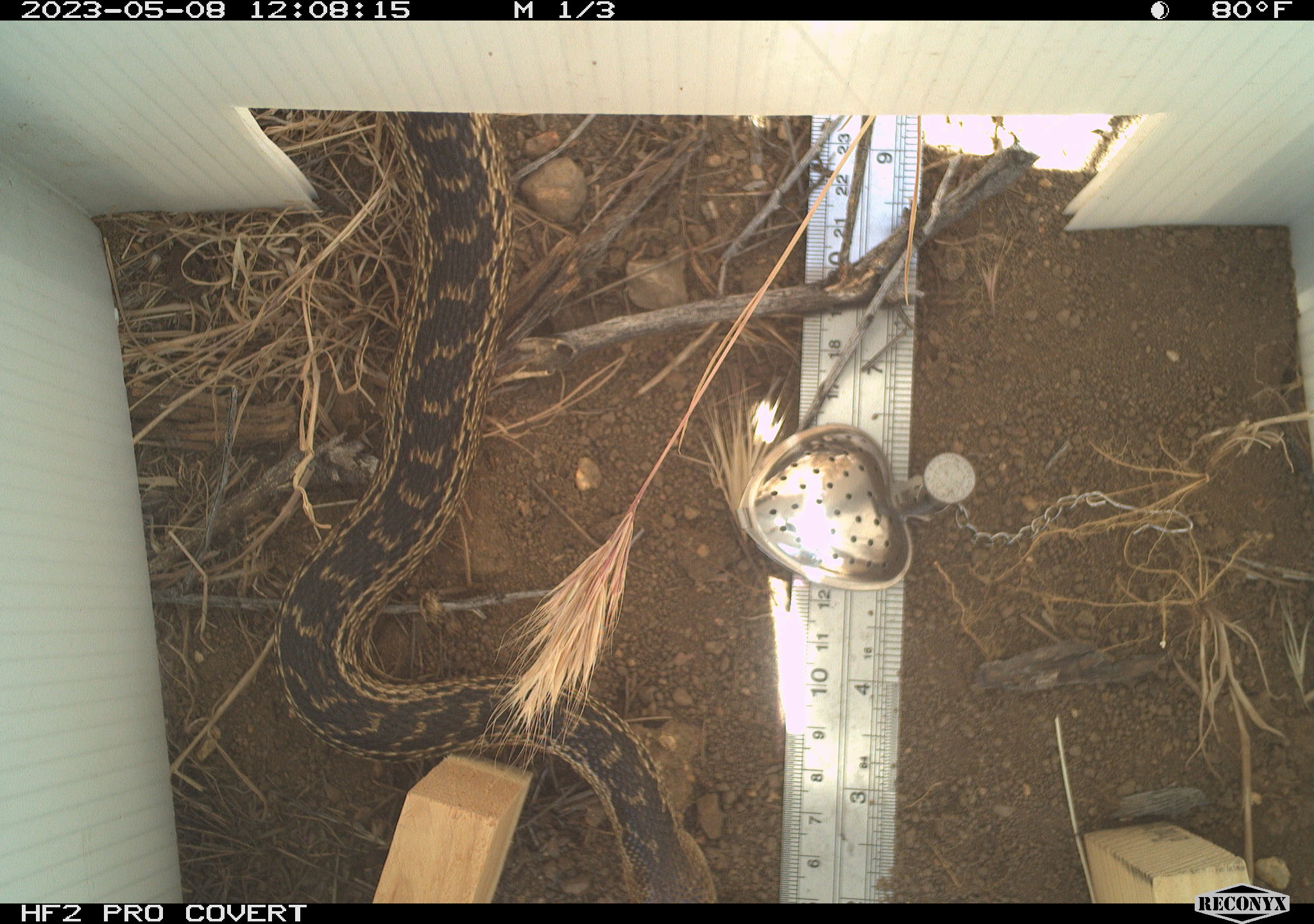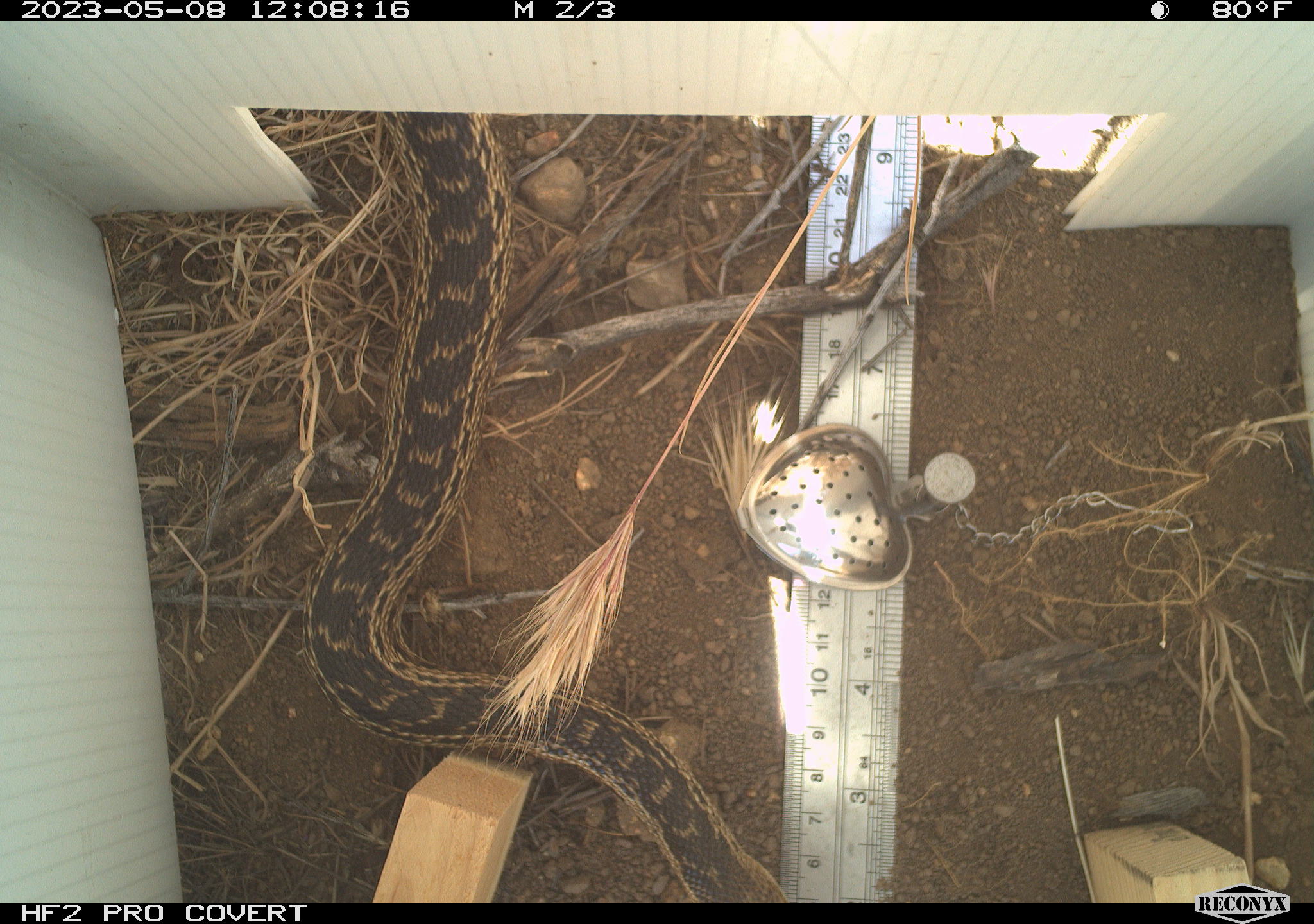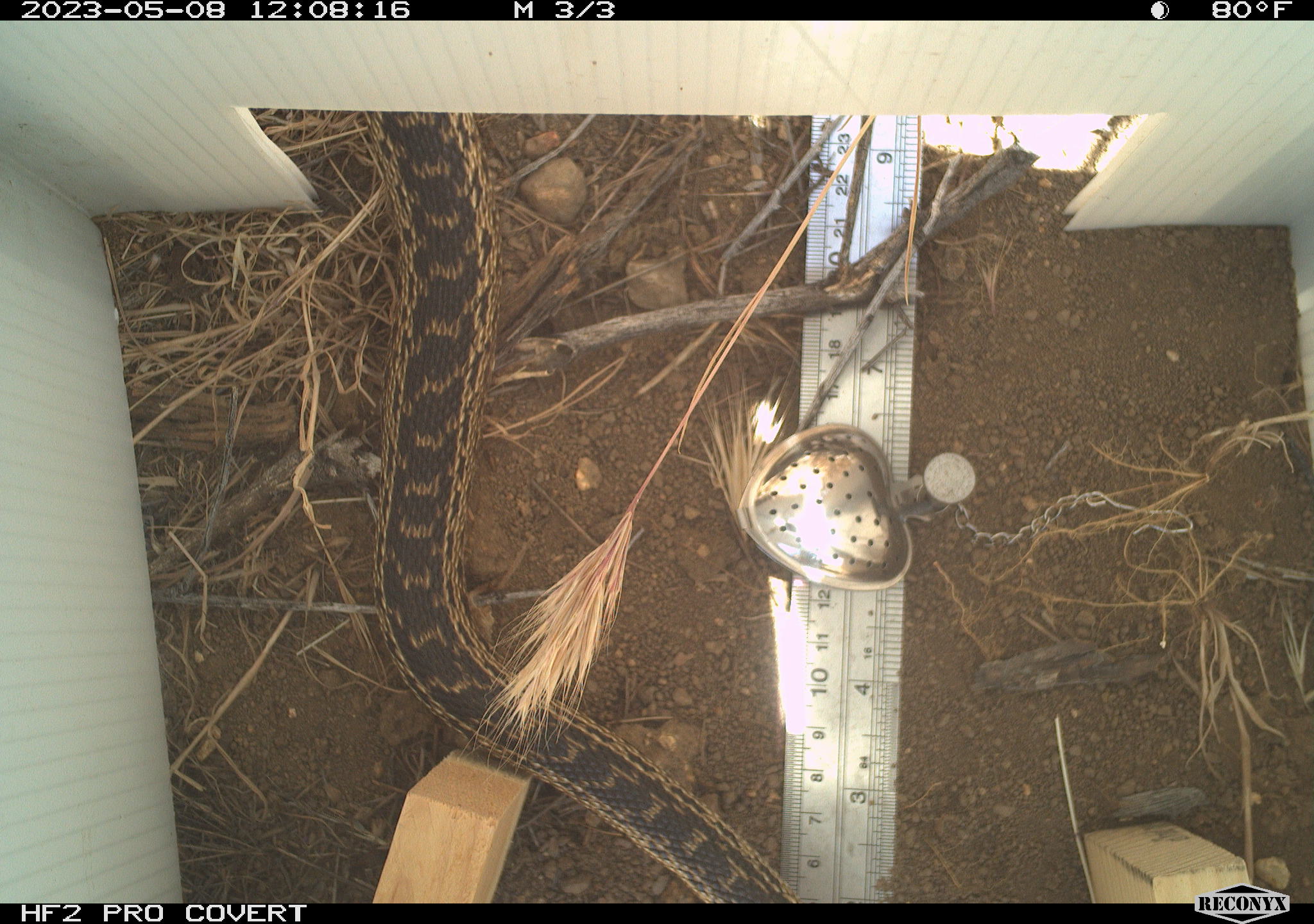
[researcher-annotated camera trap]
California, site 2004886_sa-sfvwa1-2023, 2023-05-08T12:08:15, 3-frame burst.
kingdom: Animalia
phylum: Chordata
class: Reptilia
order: Squamata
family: Colubridae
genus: Pituophis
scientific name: Pituophis catenifer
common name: gophersnake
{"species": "gophersnake (Pituophis catenifer)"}